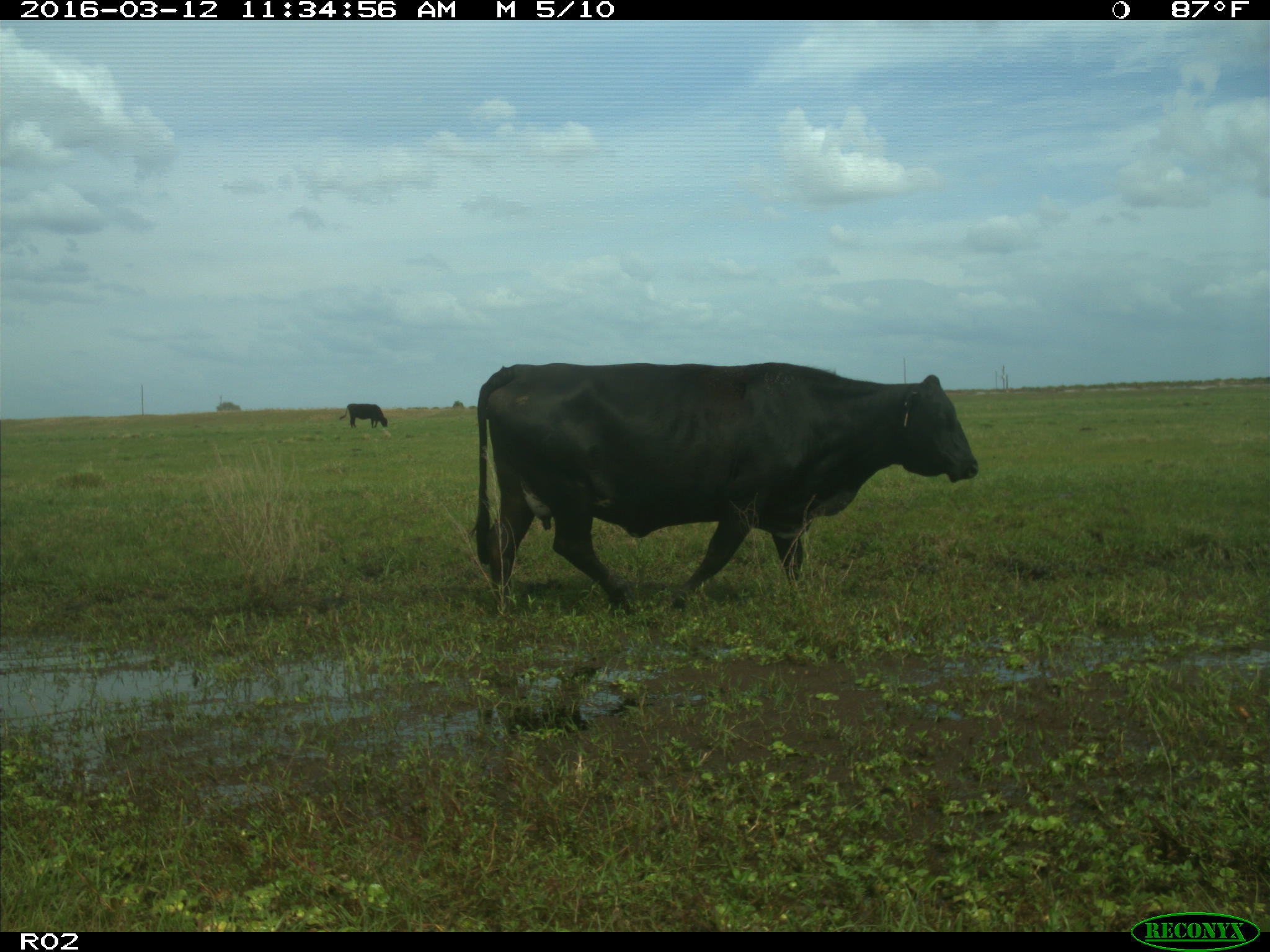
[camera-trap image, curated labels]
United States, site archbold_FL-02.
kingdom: Animalia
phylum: Chordata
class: Mammalia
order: Artiodactyla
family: Bovidae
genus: Bos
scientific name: Bos taurus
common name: domestic cow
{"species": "Bos taurus (domestic cow)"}